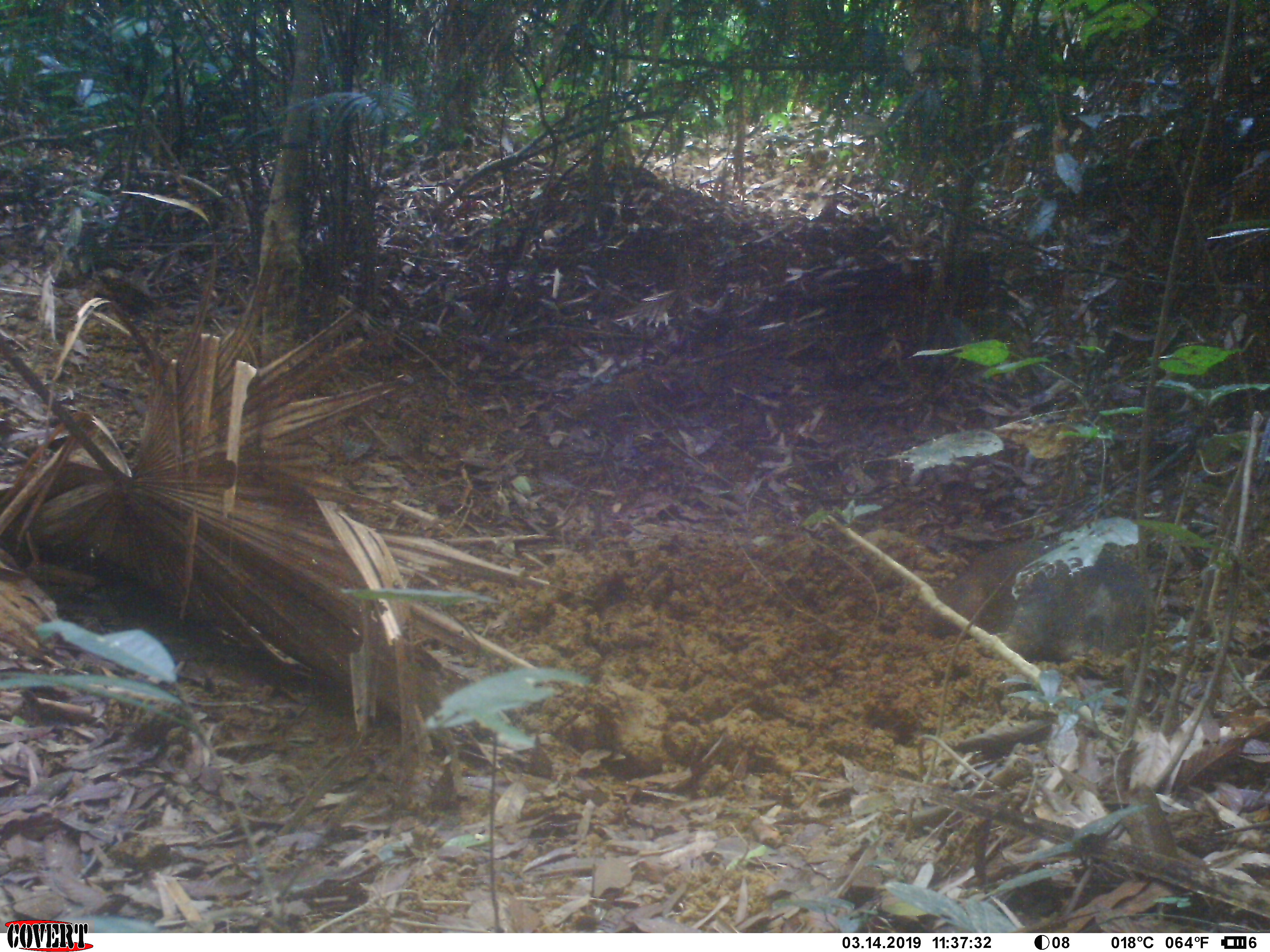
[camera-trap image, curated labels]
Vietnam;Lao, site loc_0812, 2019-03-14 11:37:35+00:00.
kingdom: Animalia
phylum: Chordata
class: Mammalia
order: Artiodactyla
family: Suidae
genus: Sus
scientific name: Sus scrofa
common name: eurasian wild pig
Eurasian wild pig (Sus scrofa). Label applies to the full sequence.